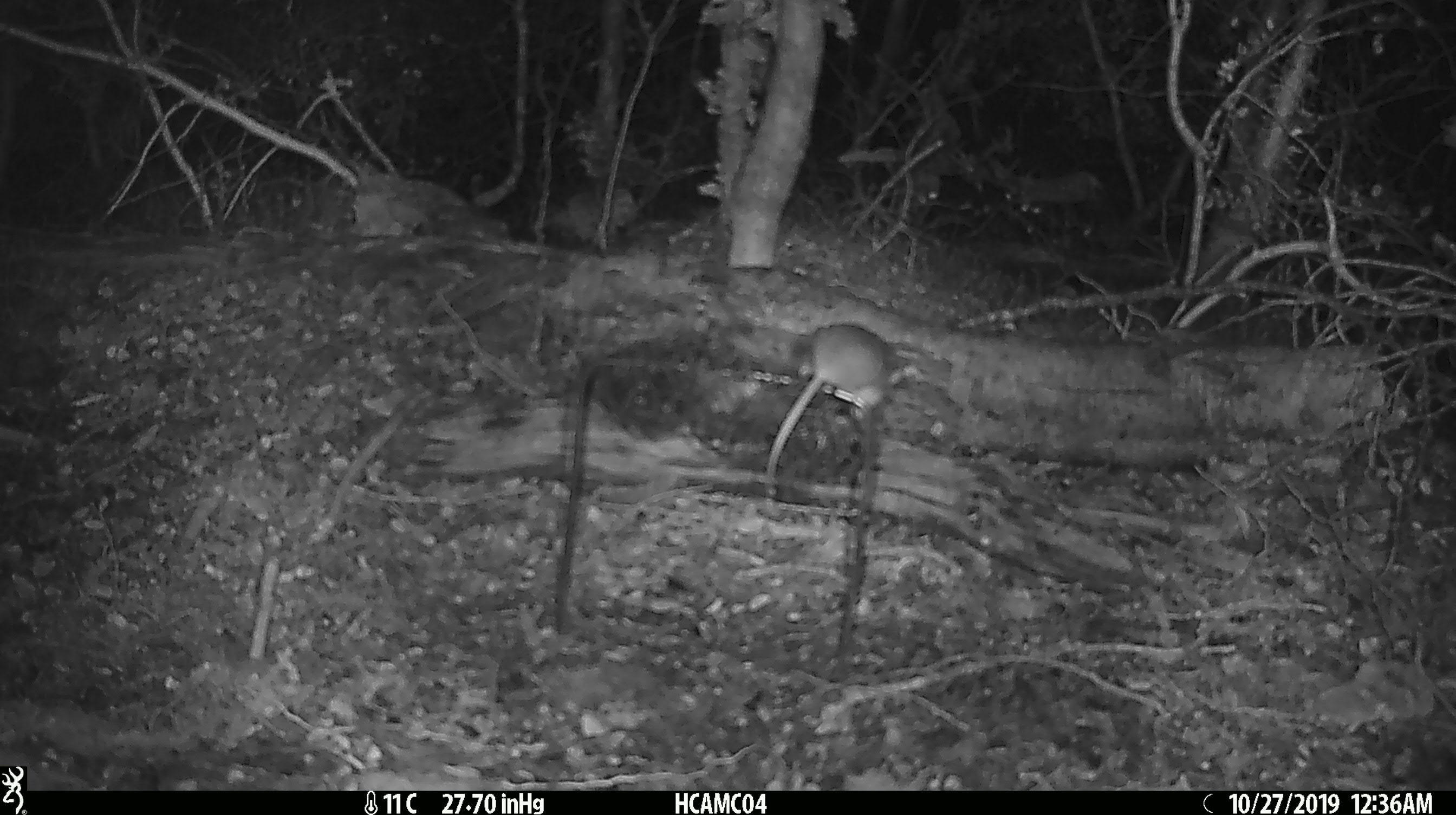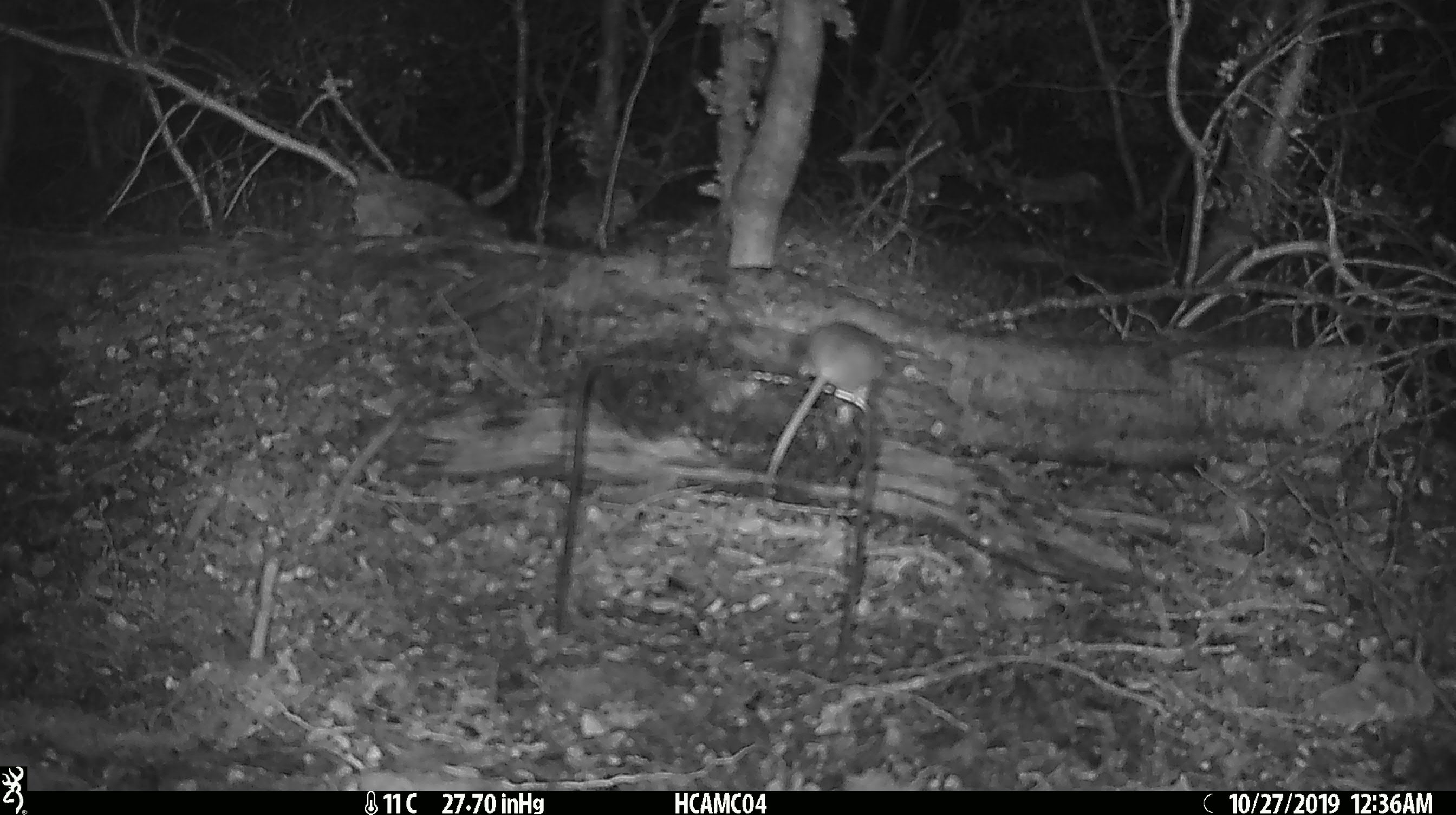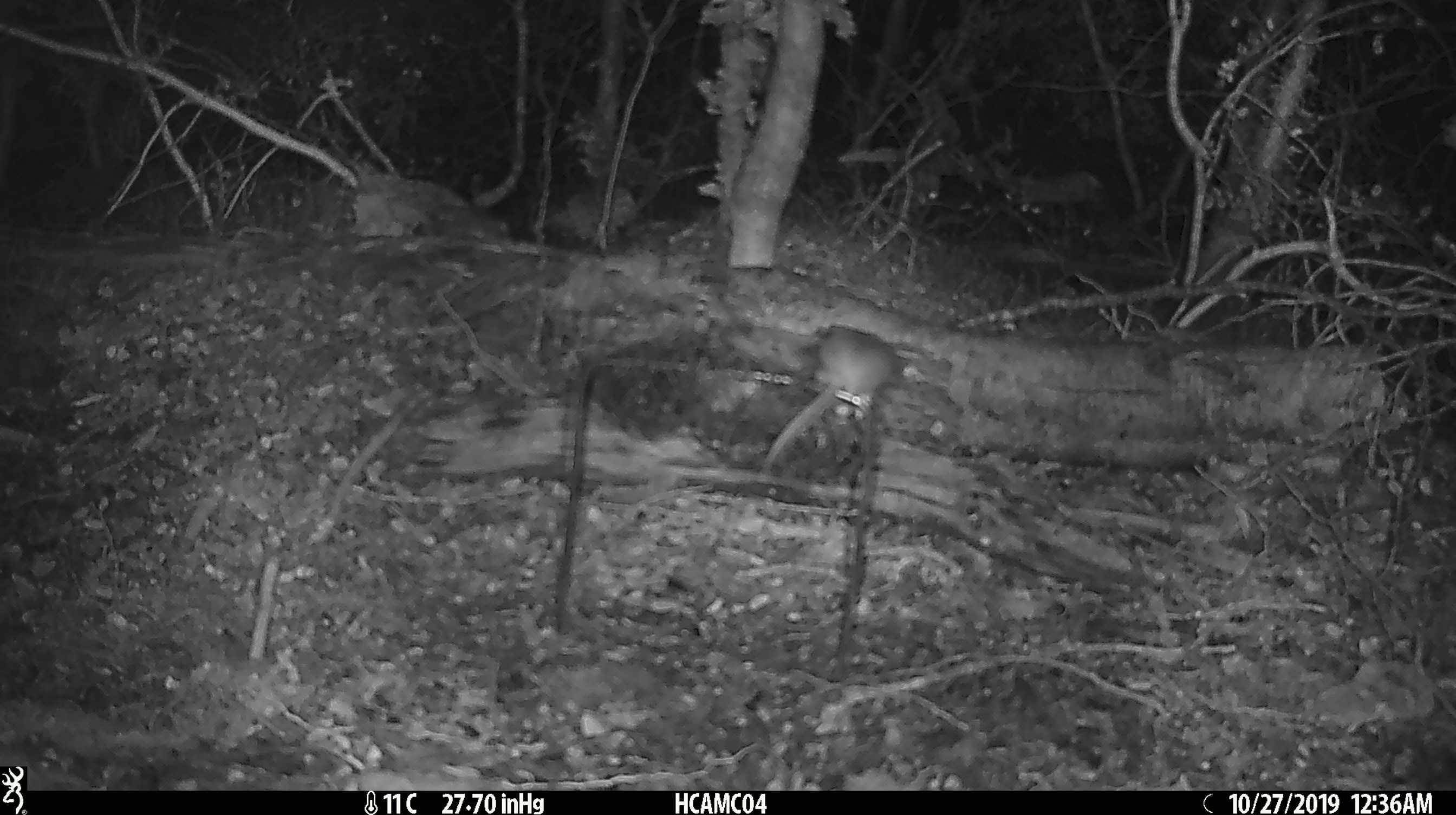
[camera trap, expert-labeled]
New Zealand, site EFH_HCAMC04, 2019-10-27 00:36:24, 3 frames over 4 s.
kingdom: Animalia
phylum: Chordata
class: Mammalia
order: Rodentia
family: Muridae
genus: Mus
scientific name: Mus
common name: mouse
Mouse (Mus).